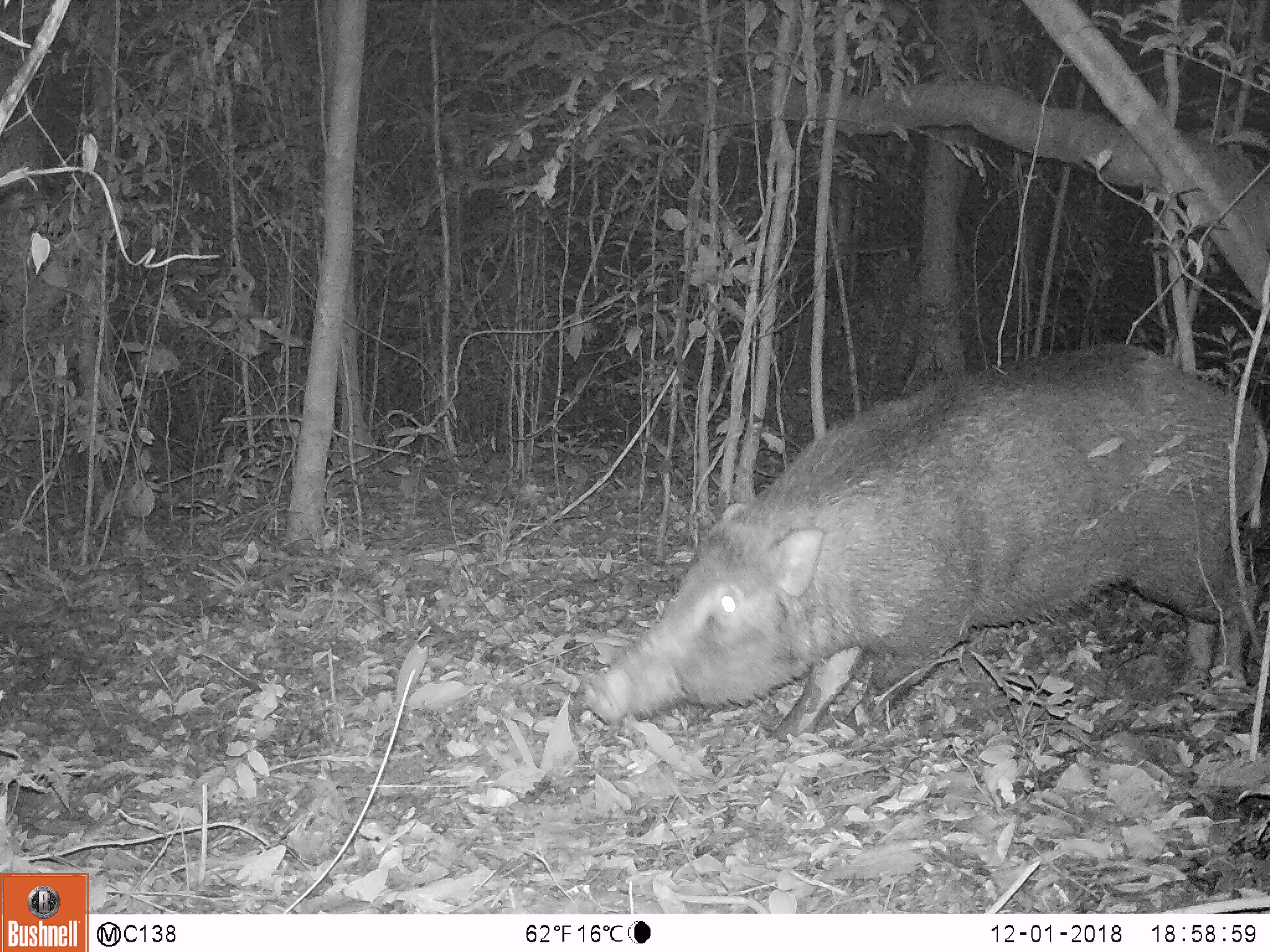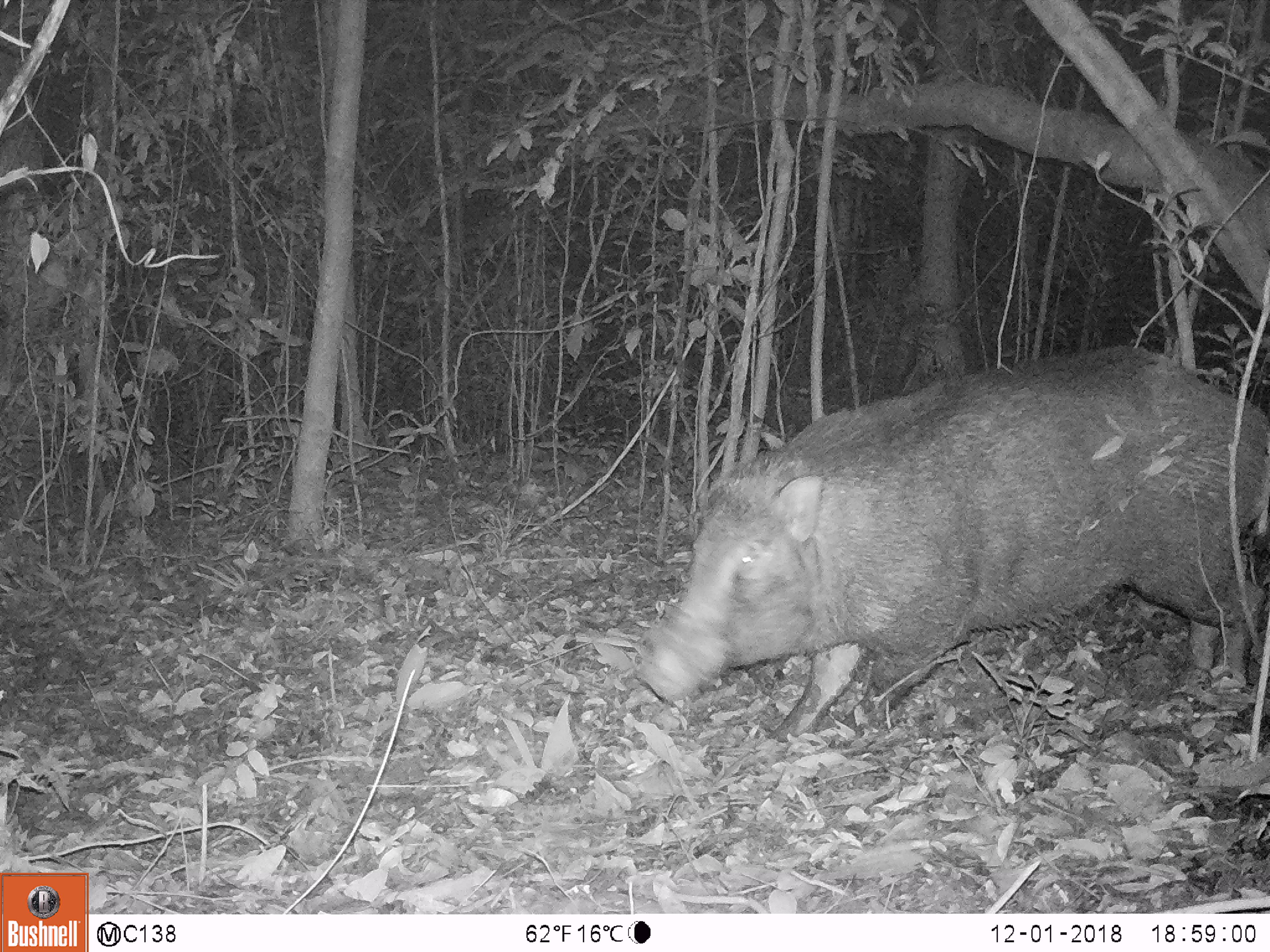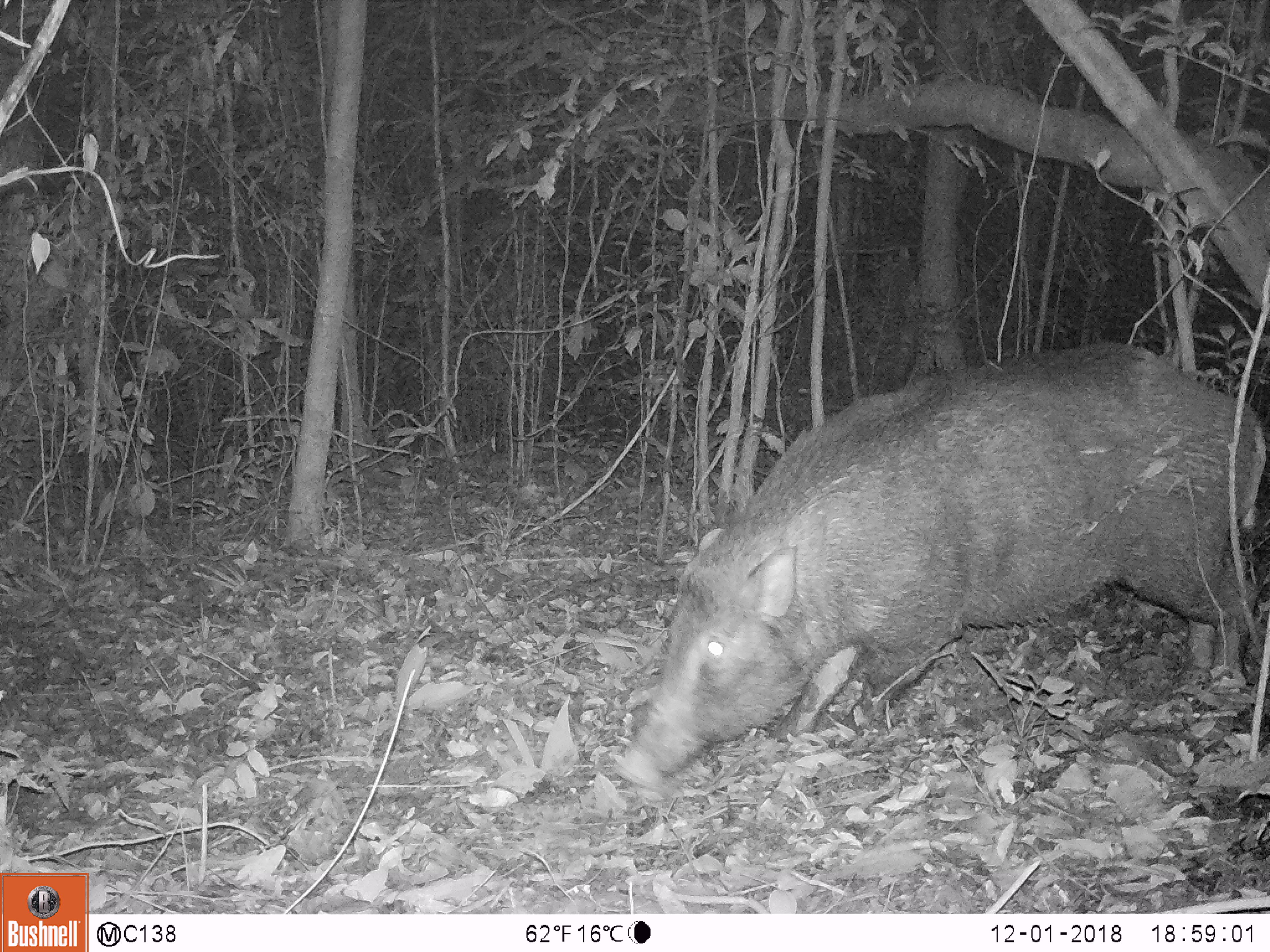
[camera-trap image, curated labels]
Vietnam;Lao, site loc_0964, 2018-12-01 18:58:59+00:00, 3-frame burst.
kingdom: Animalia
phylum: Chordata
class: Mammalia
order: Artiodactyla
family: Suidae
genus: Sus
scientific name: Sus scrofa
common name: eurasian wild pig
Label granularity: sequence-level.